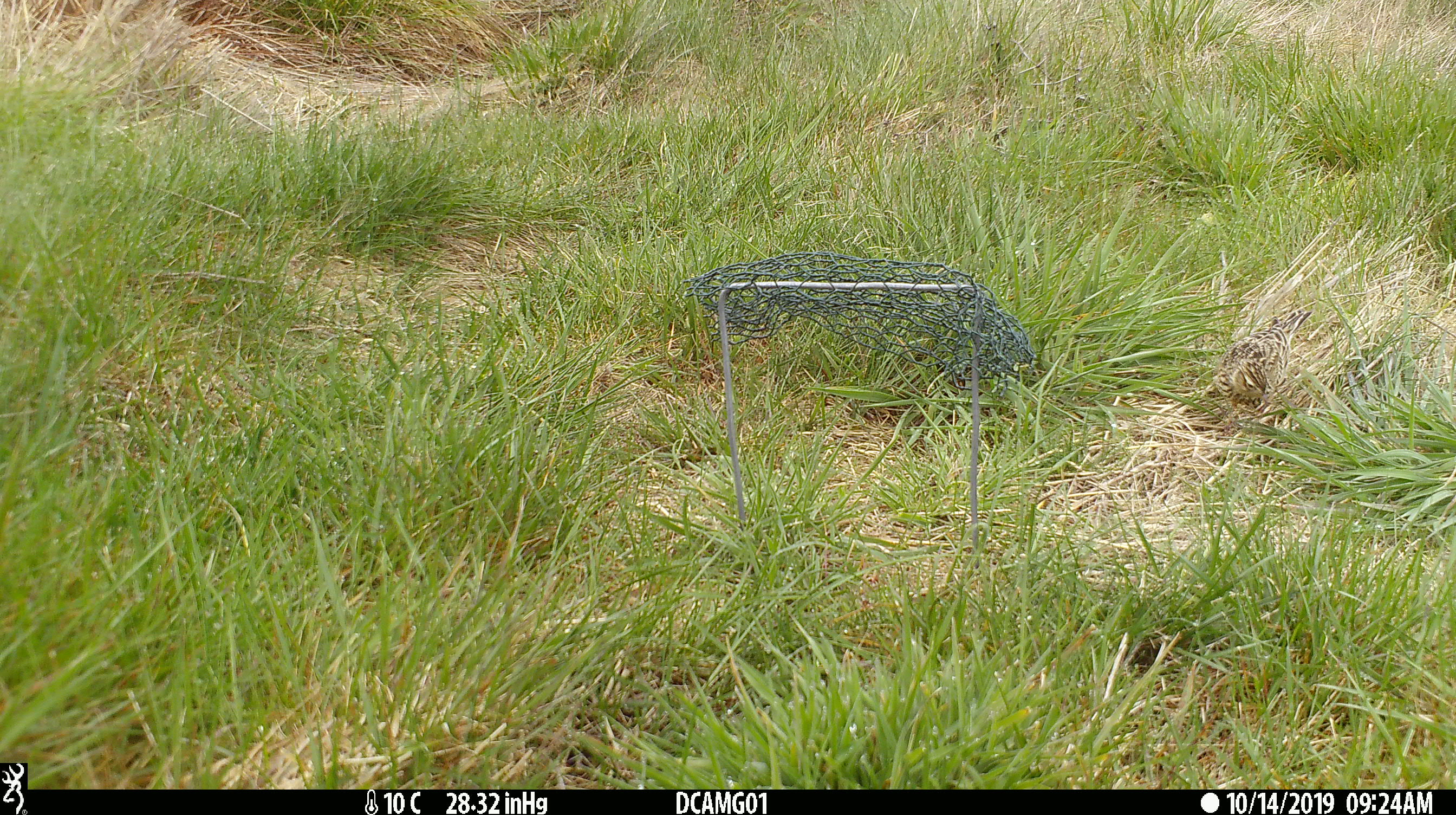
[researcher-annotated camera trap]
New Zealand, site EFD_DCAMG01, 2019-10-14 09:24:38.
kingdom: Animalia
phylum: Chordata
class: Aves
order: Passeriformes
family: Motacillidae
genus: Anthus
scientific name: Anthus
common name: pipit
Pipit (Anthus).